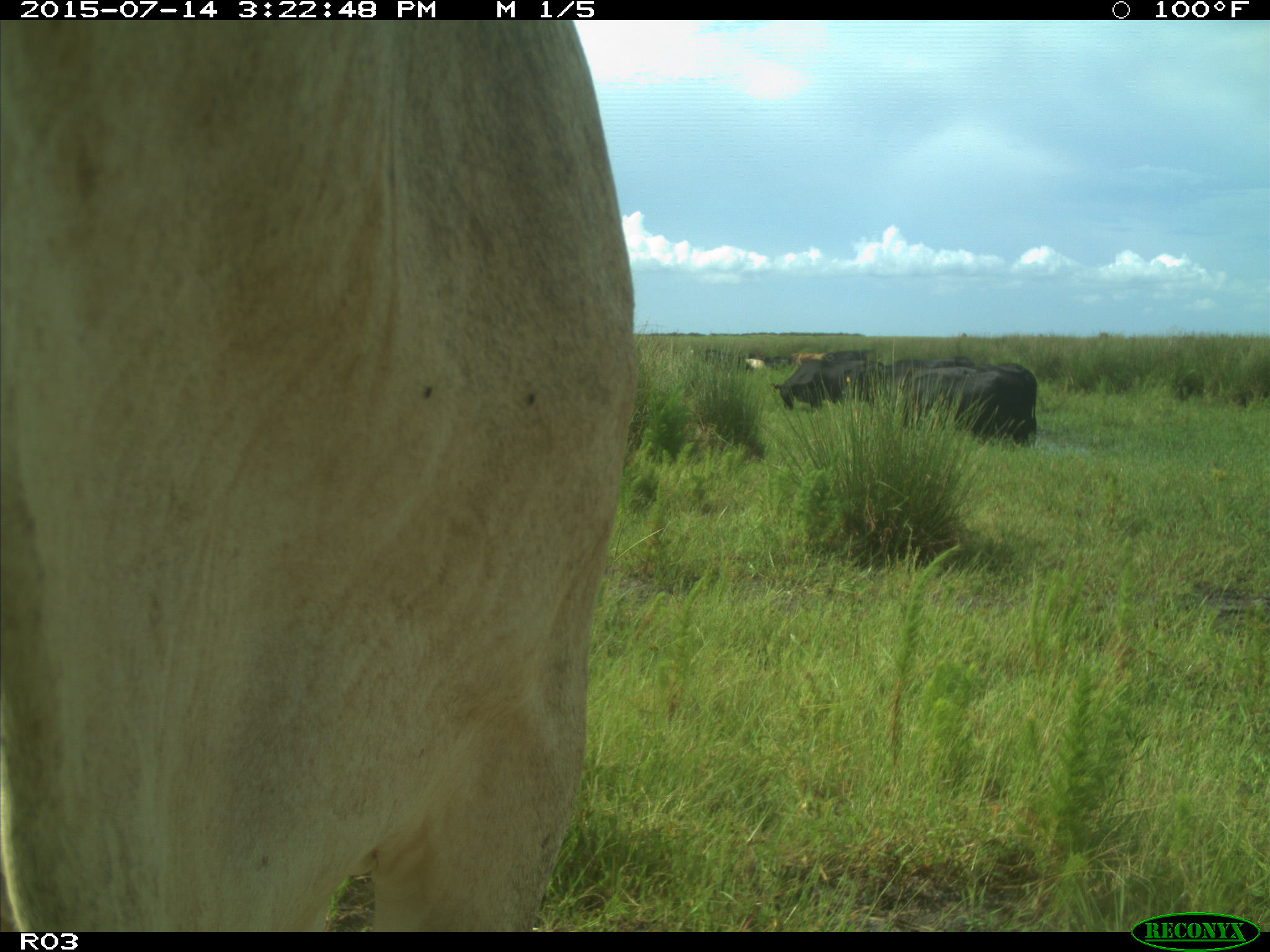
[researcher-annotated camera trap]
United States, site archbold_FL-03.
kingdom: Animalia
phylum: Chordata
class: Mammalia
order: Artiodactyla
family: Bovidae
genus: Bos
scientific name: Bos taurus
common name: domestic cow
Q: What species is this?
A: Bos taurus (domestic cow).